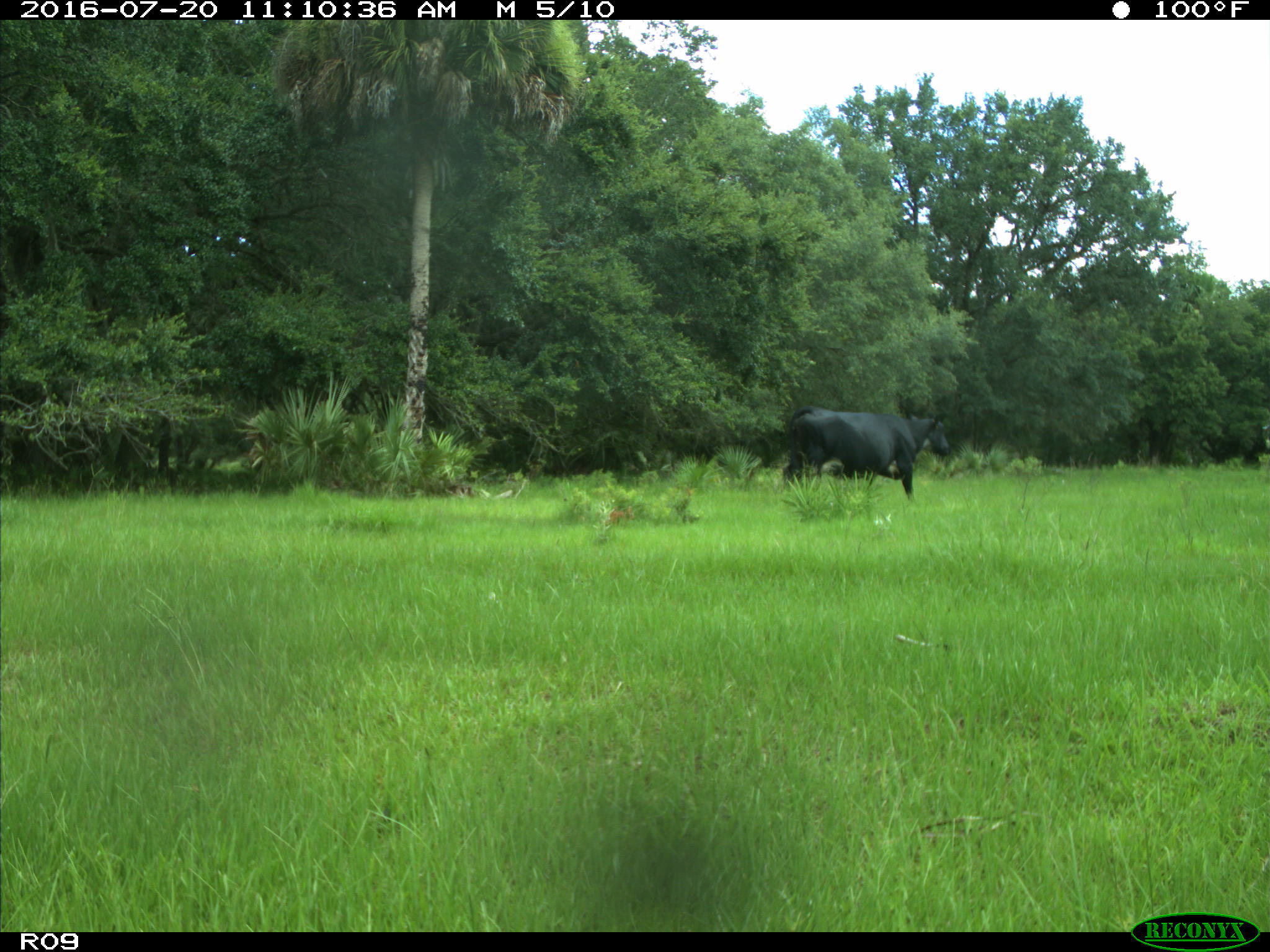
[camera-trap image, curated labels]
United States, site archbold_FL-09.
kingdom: Animalia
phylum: Chordata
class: Mammalia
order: Artiodactyla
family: Bovidae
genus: Bos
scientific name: Bos taurus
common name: domestic cow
Bos taurus (domestic cow).